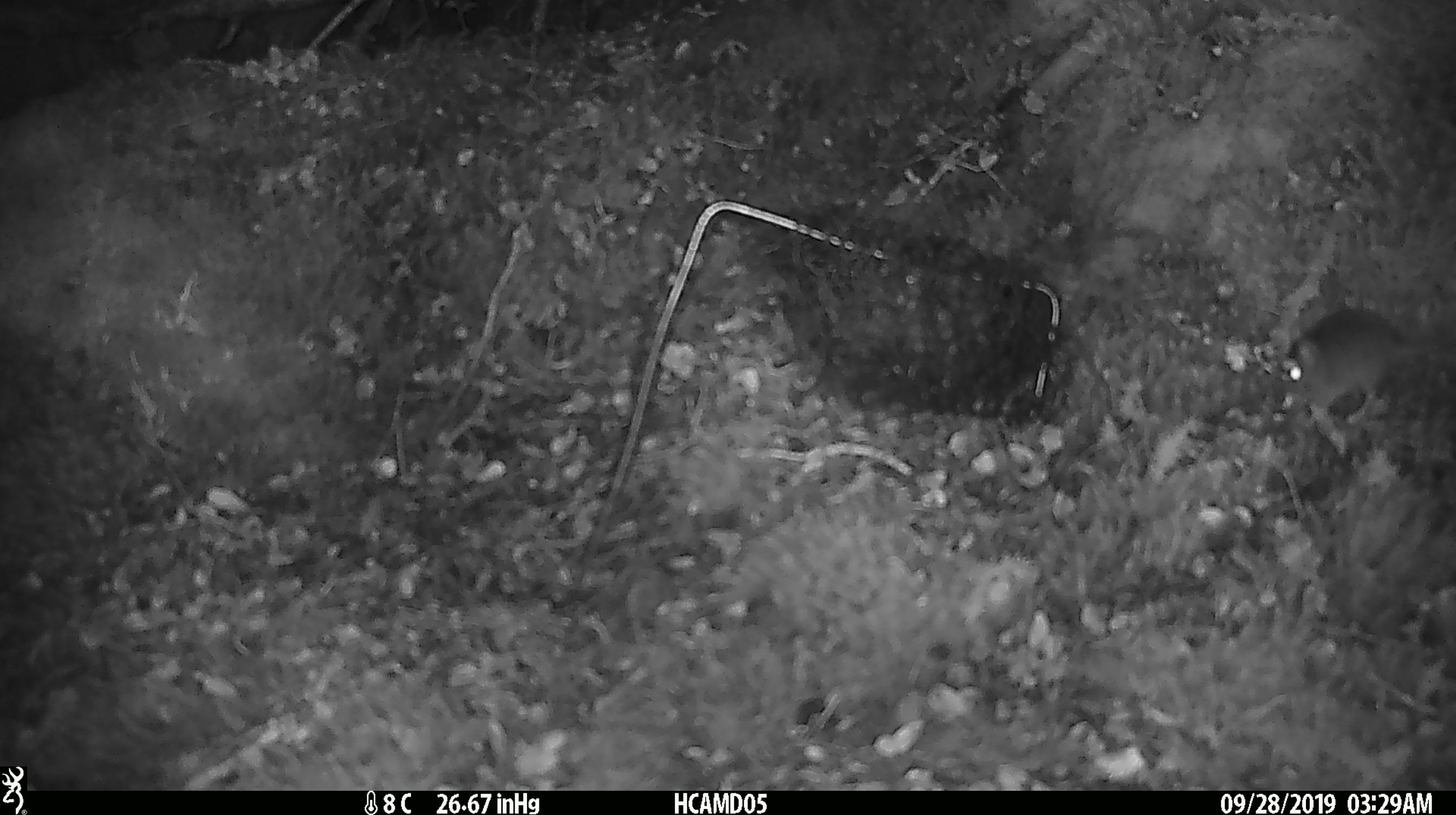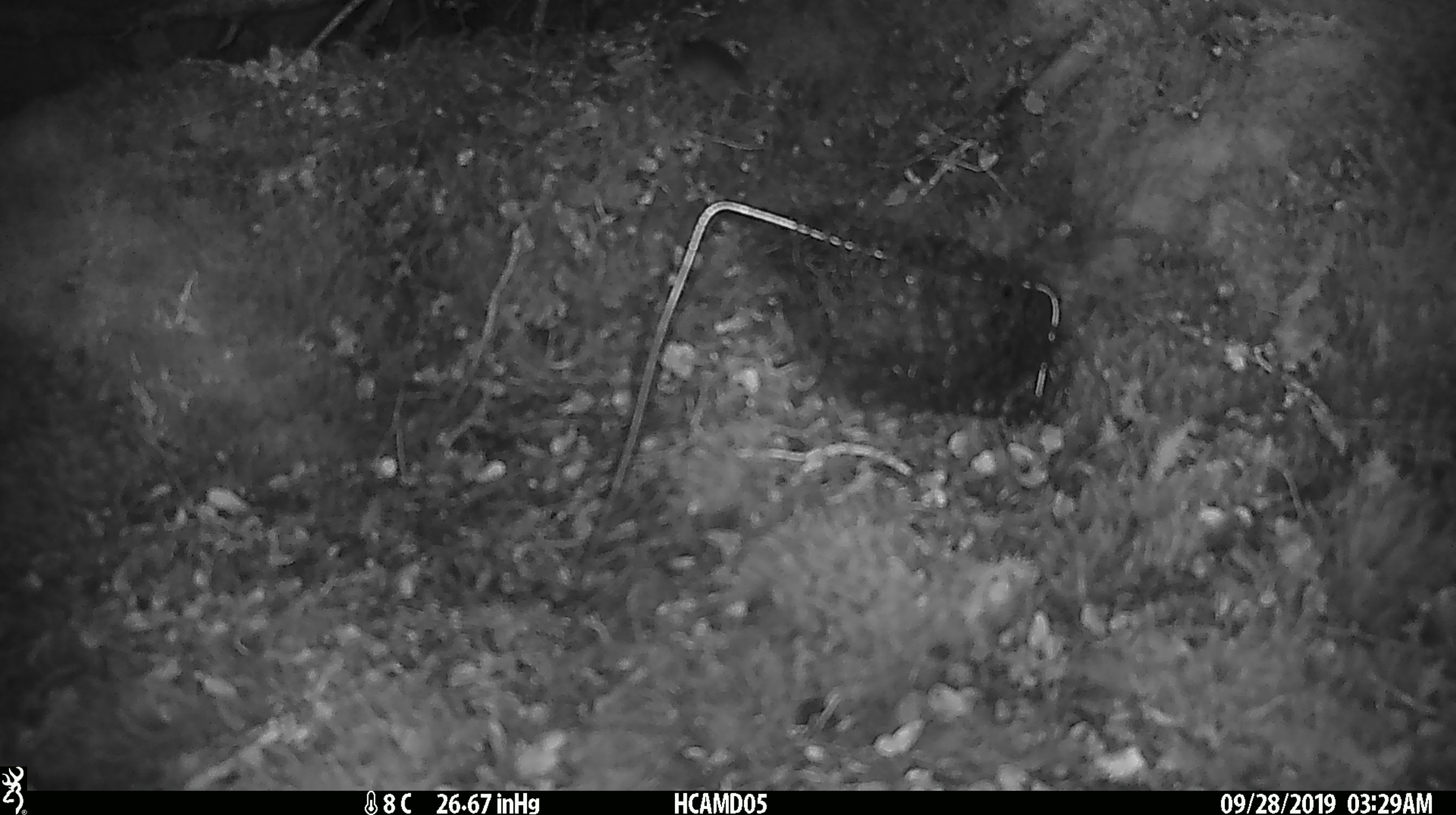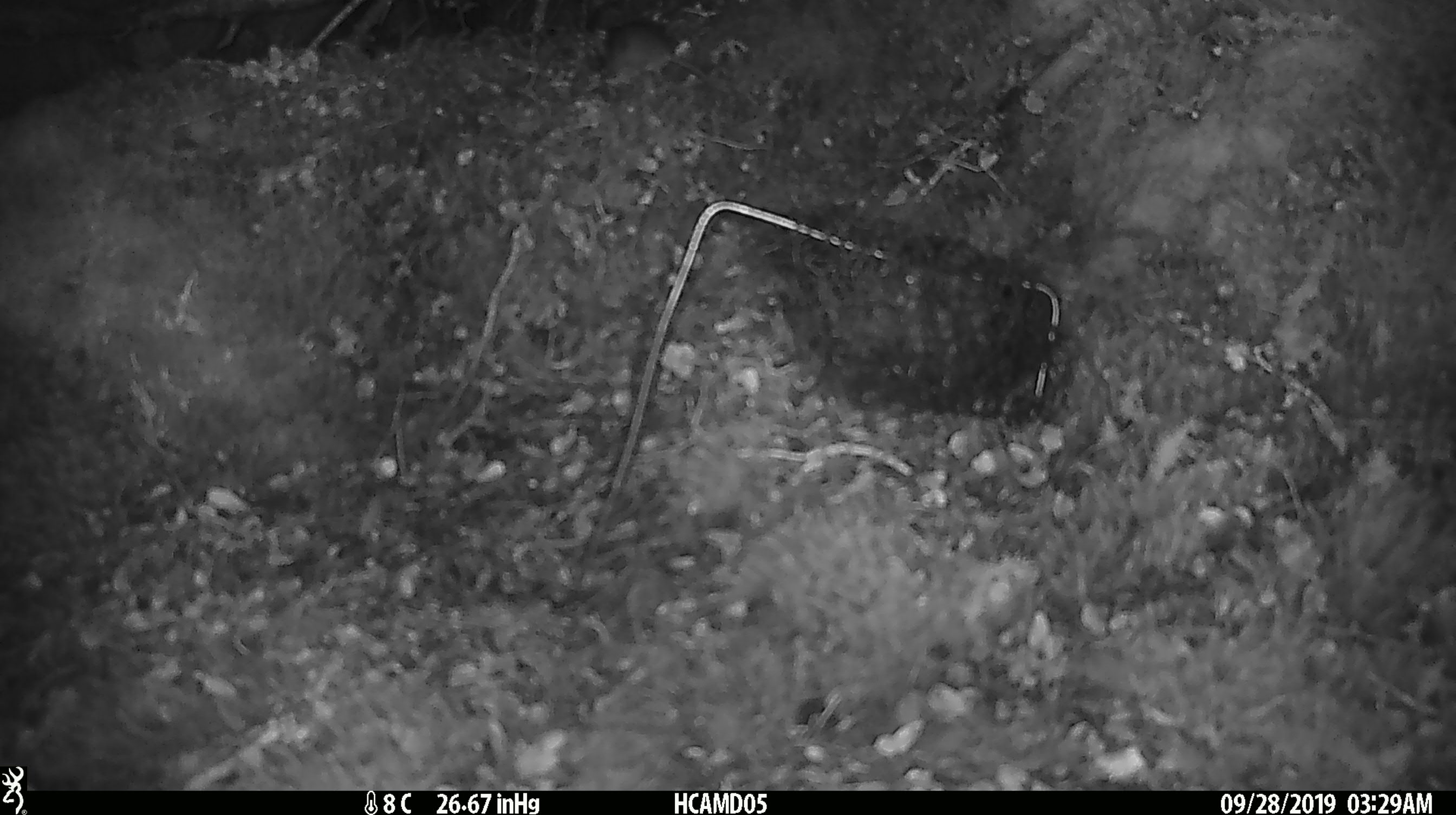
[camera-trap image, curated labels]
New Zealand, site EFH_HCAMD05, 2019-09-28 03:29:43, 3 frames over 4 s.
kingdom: Animalia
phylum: Chordata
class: Mammalia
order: Rodentia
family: Muridae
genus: Mus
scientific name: Mus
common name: mouse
Mouse (Mus).